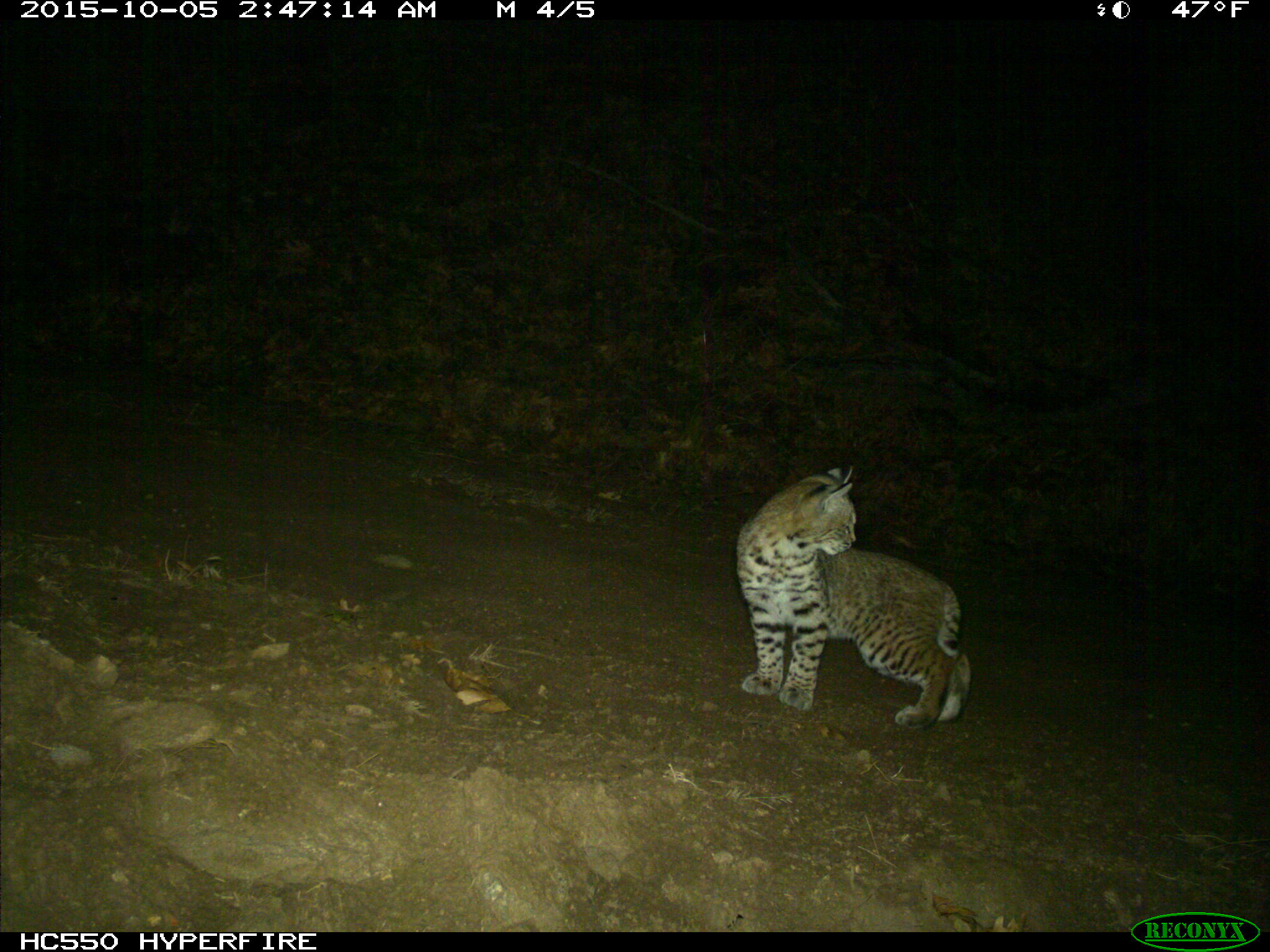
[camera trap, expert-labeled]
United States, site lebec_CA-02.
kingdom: Animalia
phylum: Chordata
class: Mammalia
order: Carnivora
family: Felidae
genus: Lynx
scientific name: Lynx rufus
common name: bobcat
Lynx rufus (bobcat).